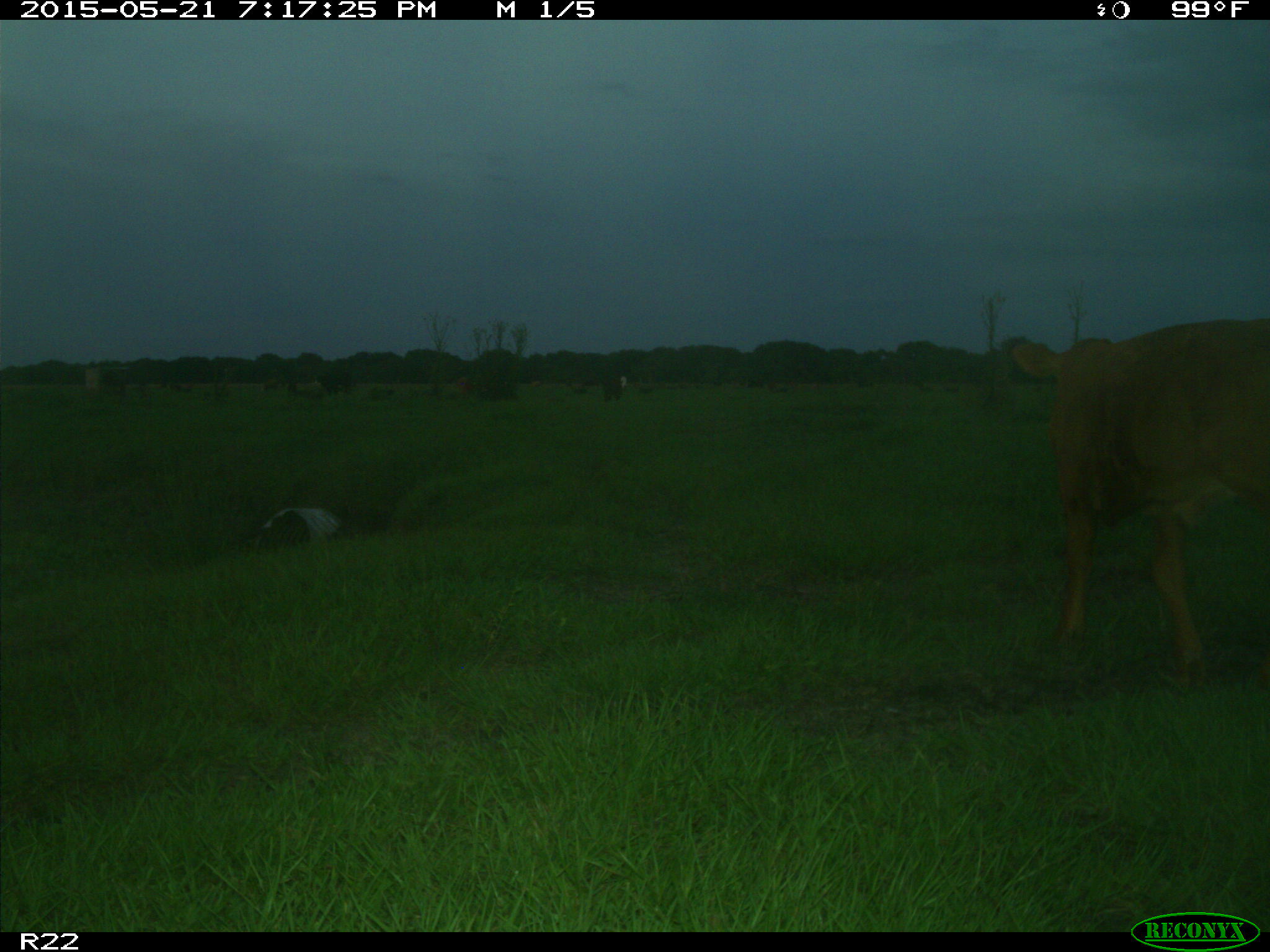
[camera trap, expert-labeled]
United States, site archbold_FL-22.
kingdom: Animalia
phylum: Chordata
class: Mammalia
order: Artiodactyla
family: Bovidae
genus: Bos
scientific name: Bos taurus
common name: domestic cow